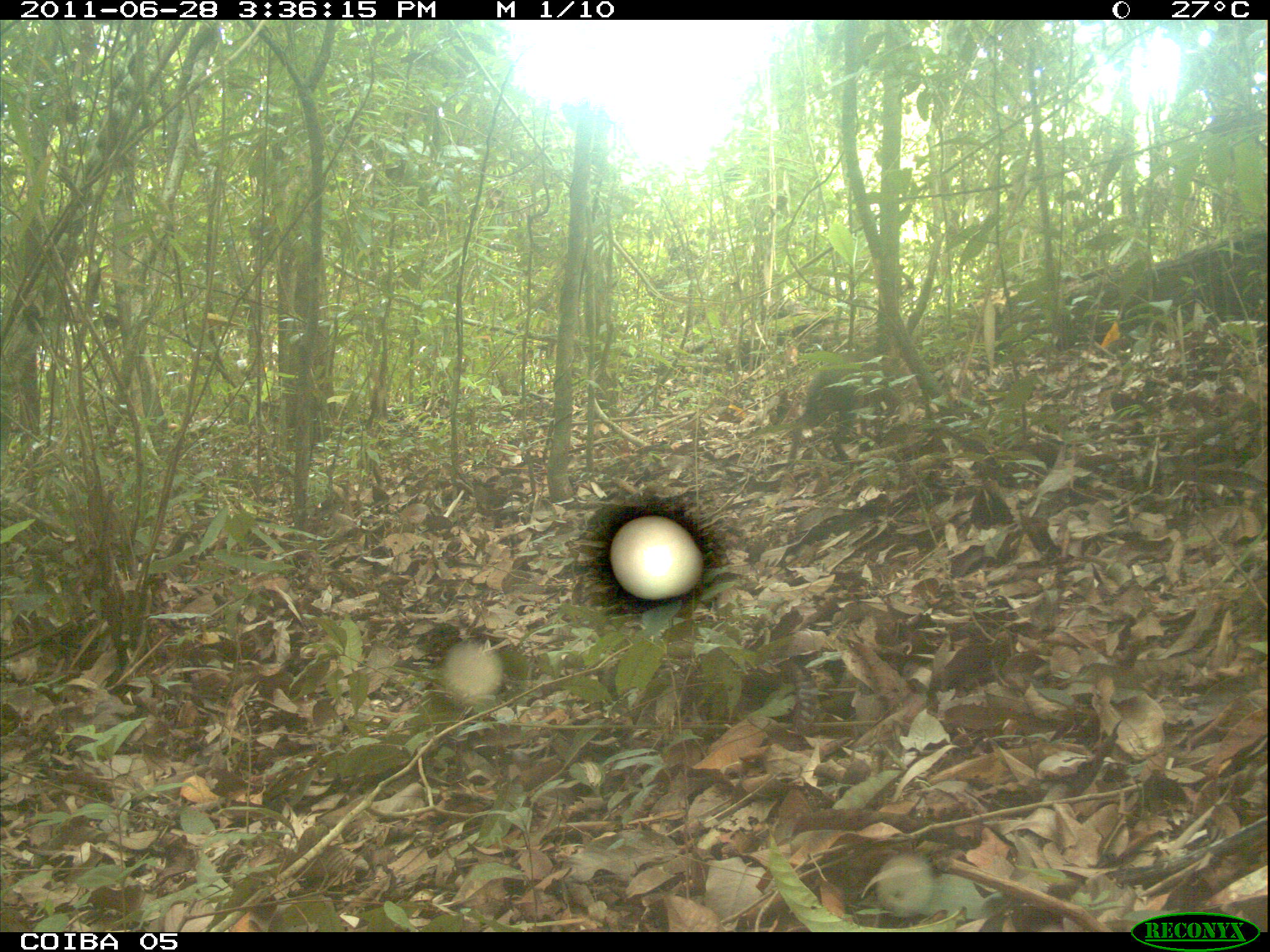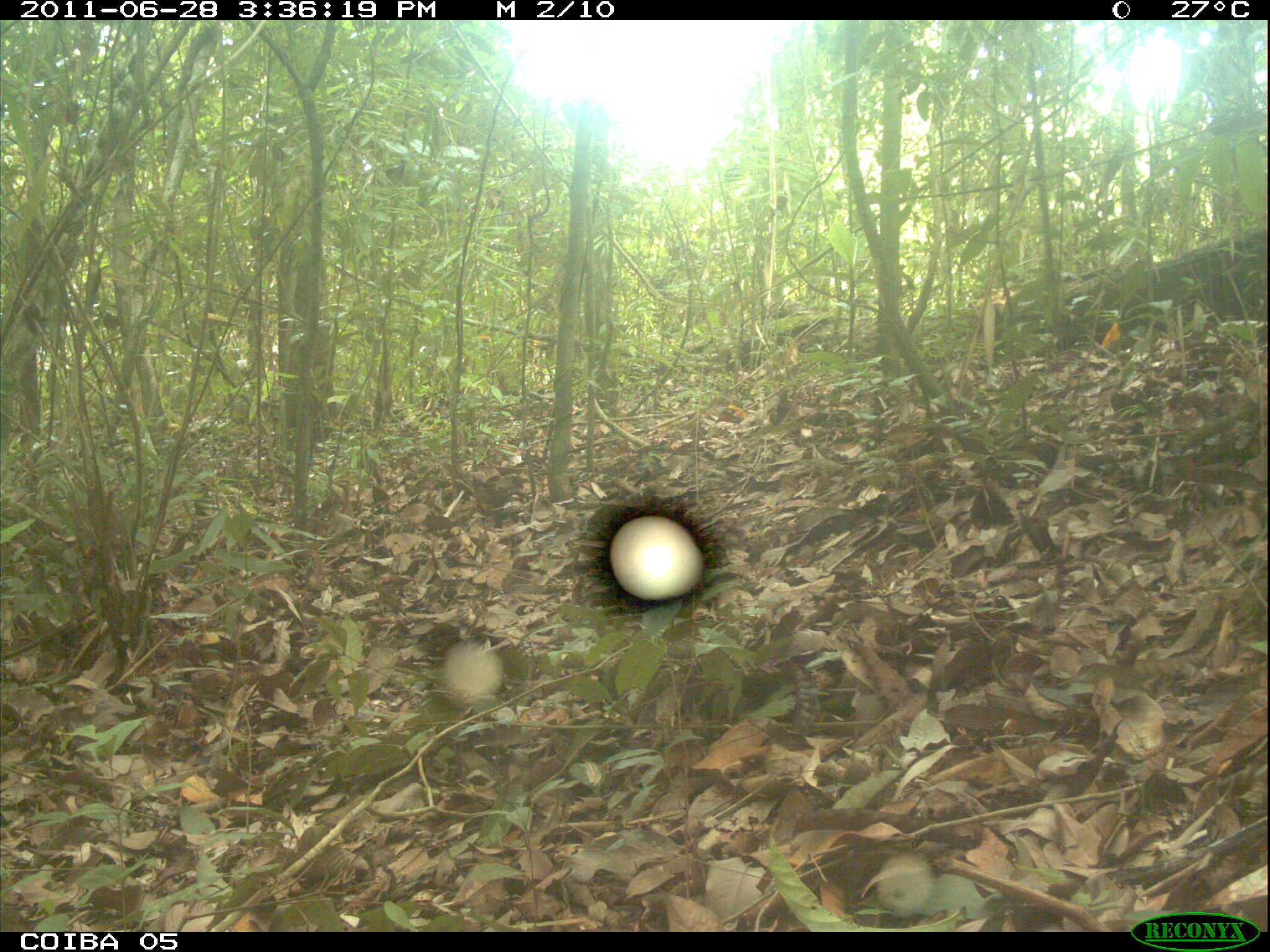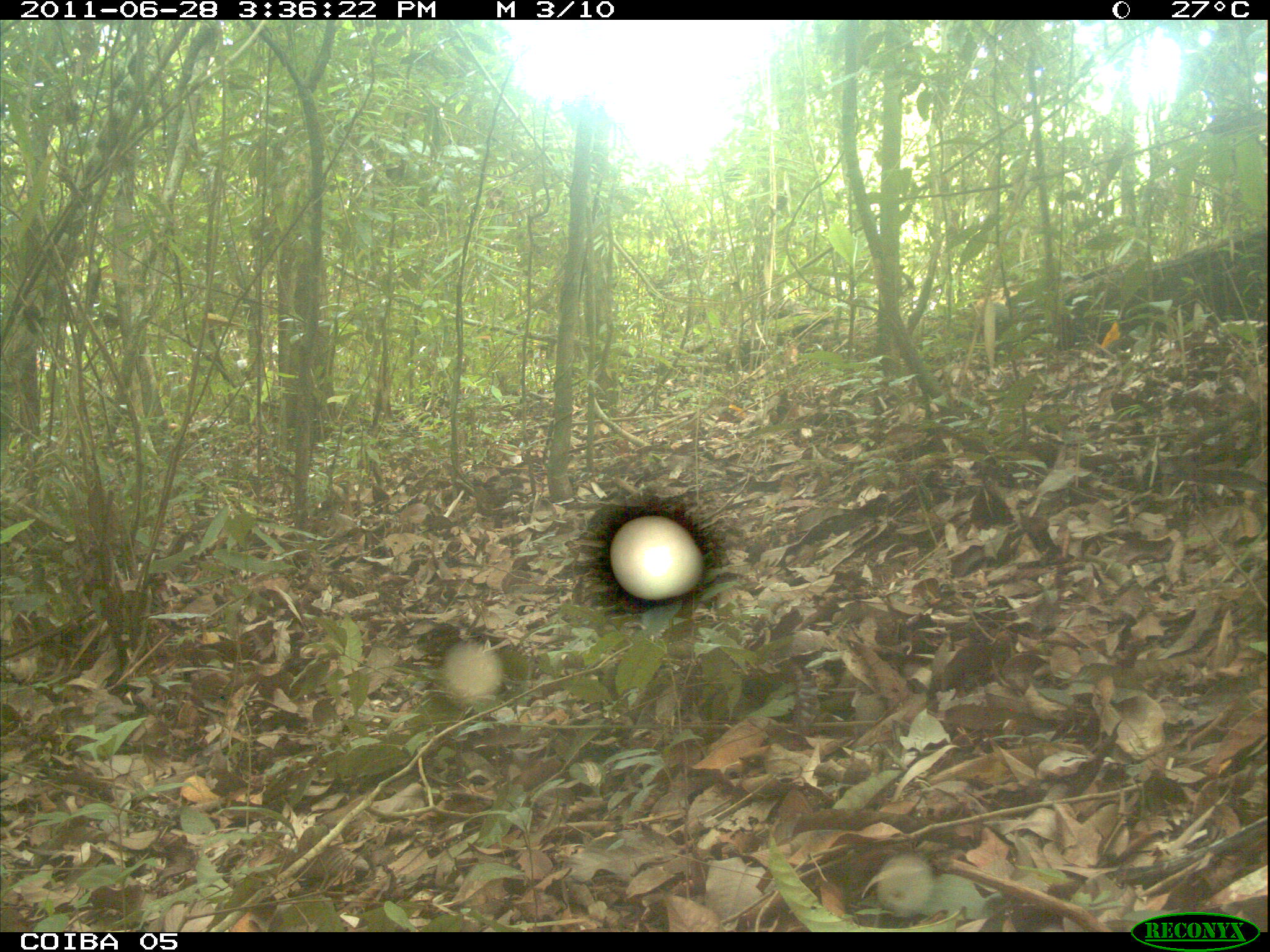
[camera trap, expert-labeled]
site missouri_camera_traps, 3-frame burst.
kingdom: Animalia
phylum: Chordata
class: Mammalia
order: Rodentia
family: Dasyproctidae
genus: Dasyprocta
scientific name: Dasyprocta coibae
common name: coiban agouti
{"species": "coiban agouti (Dasyprocta coibae)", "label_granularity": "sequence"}